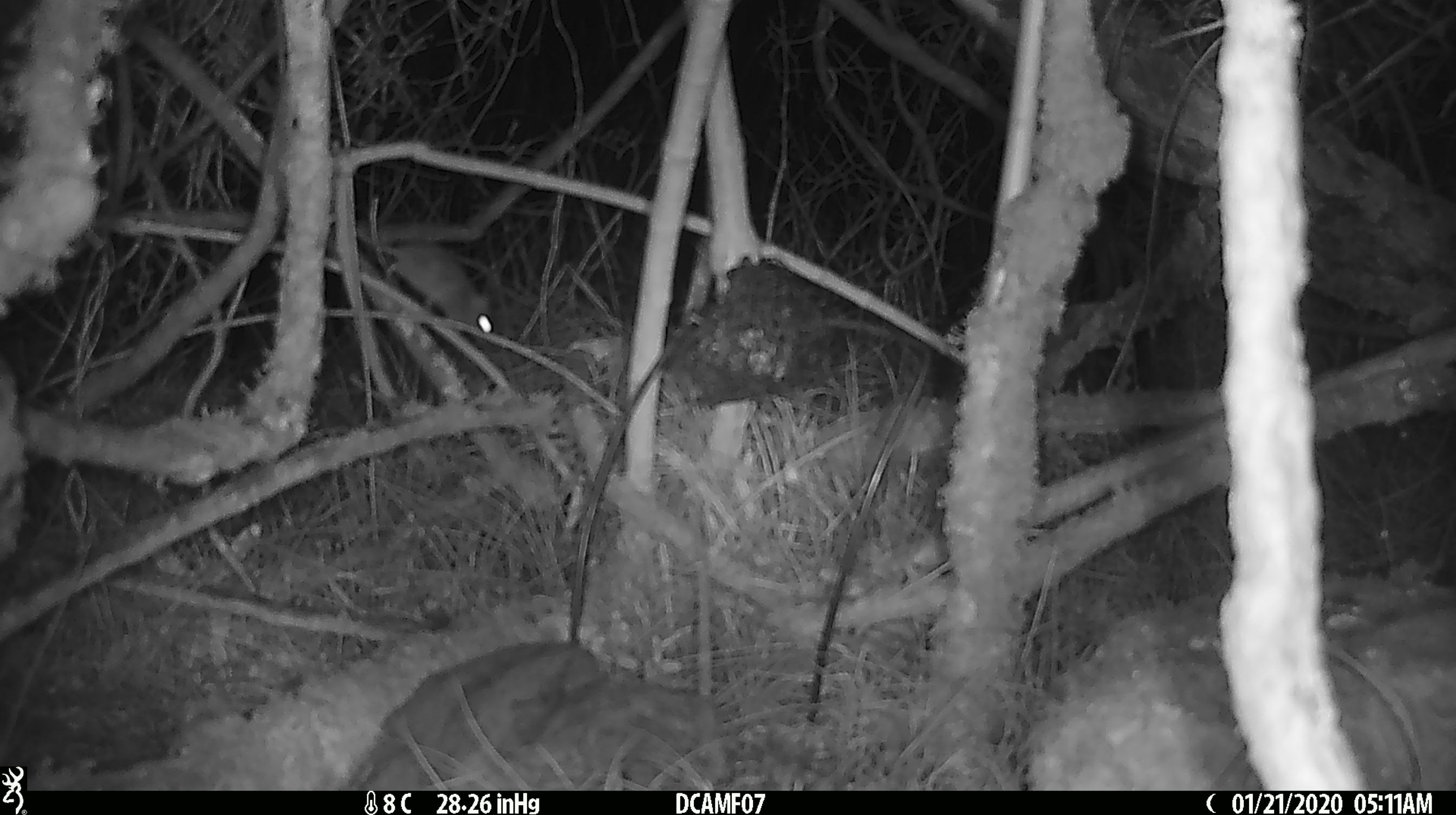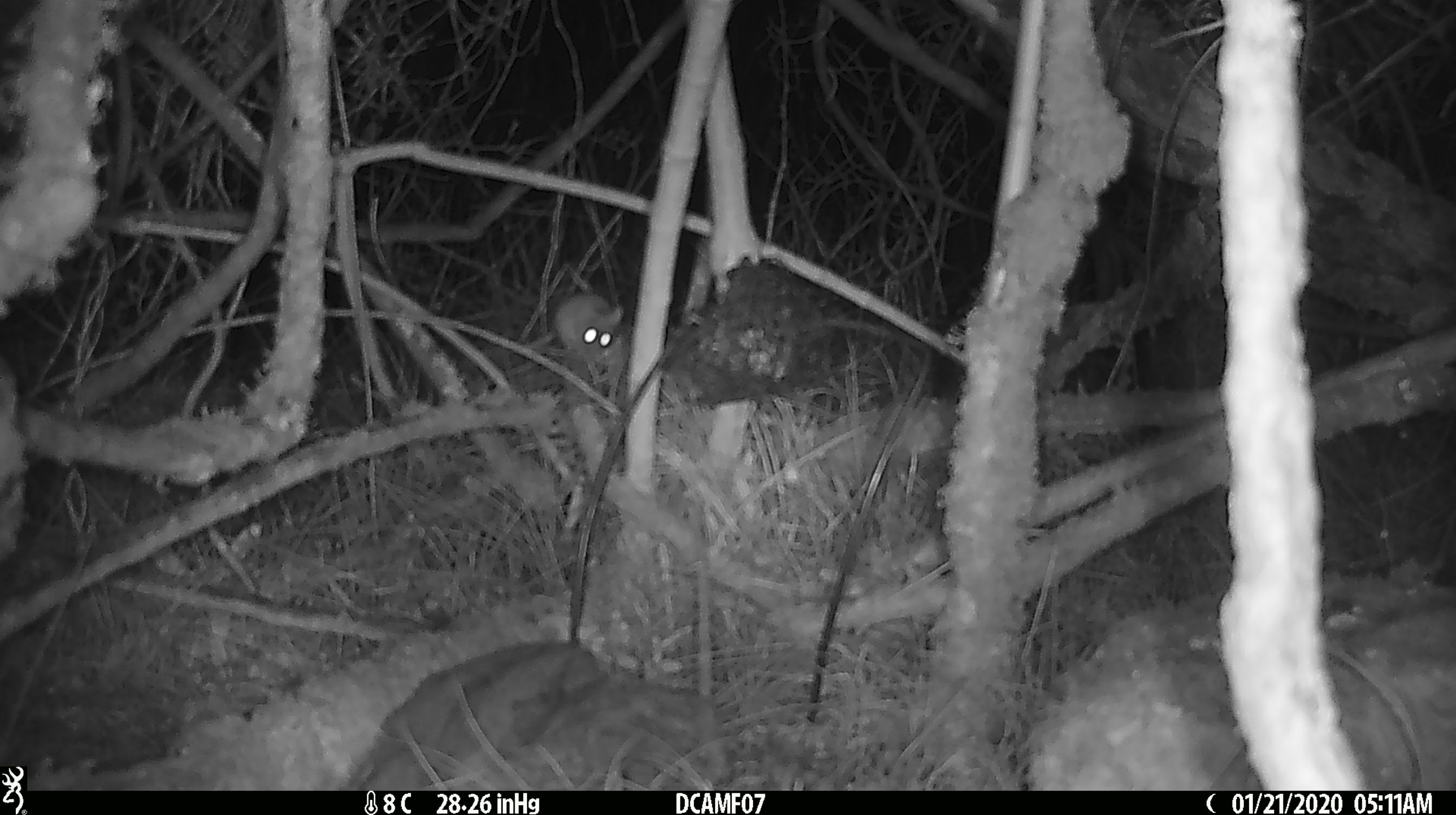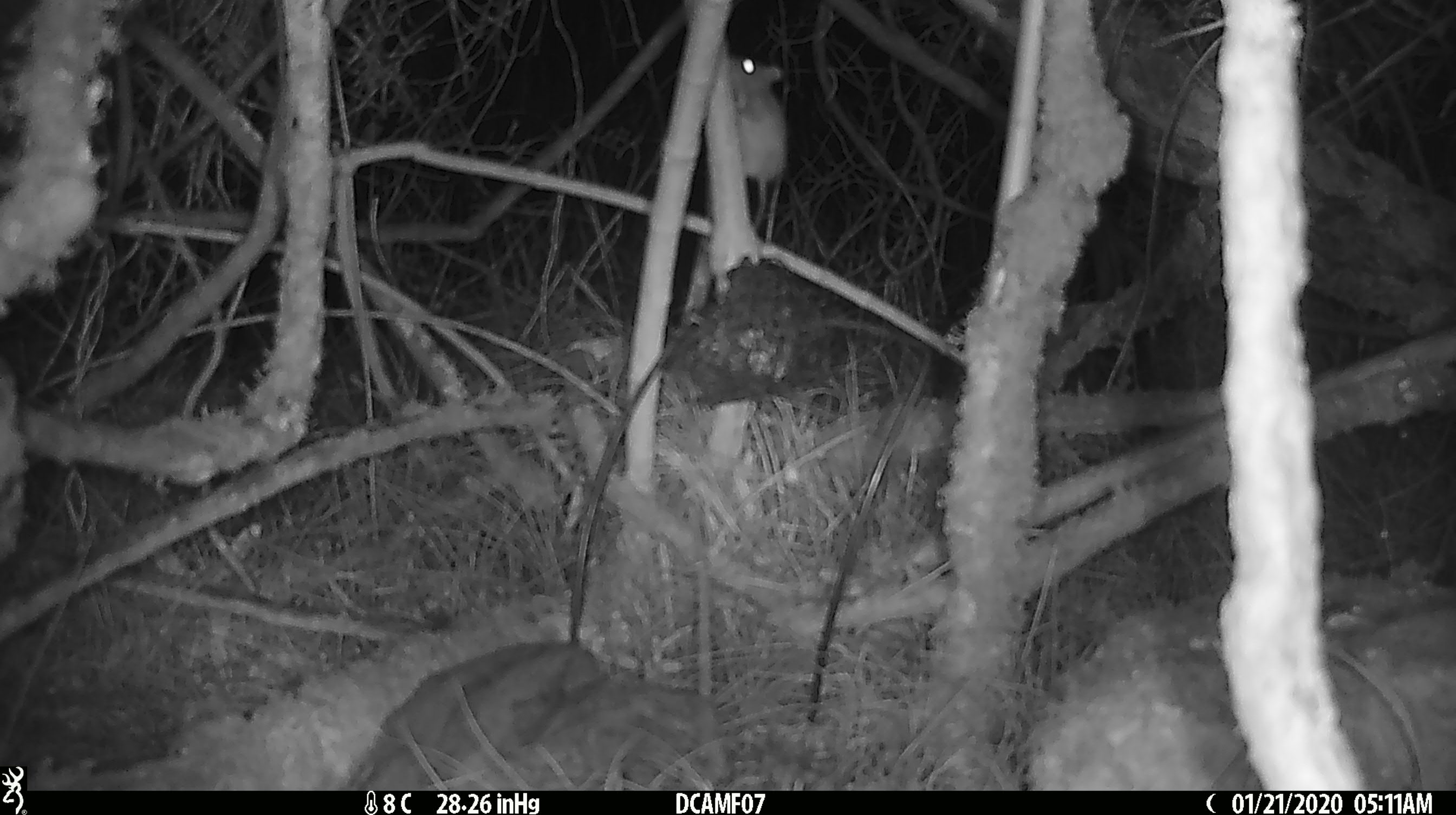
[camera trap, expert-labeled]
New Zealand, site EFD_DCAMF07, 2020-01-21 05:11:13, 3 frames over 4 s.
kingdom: Animalia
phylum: Chordata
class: Mammalia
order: Rodentia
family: Muridae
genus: Mus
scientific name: Mus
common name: mouse